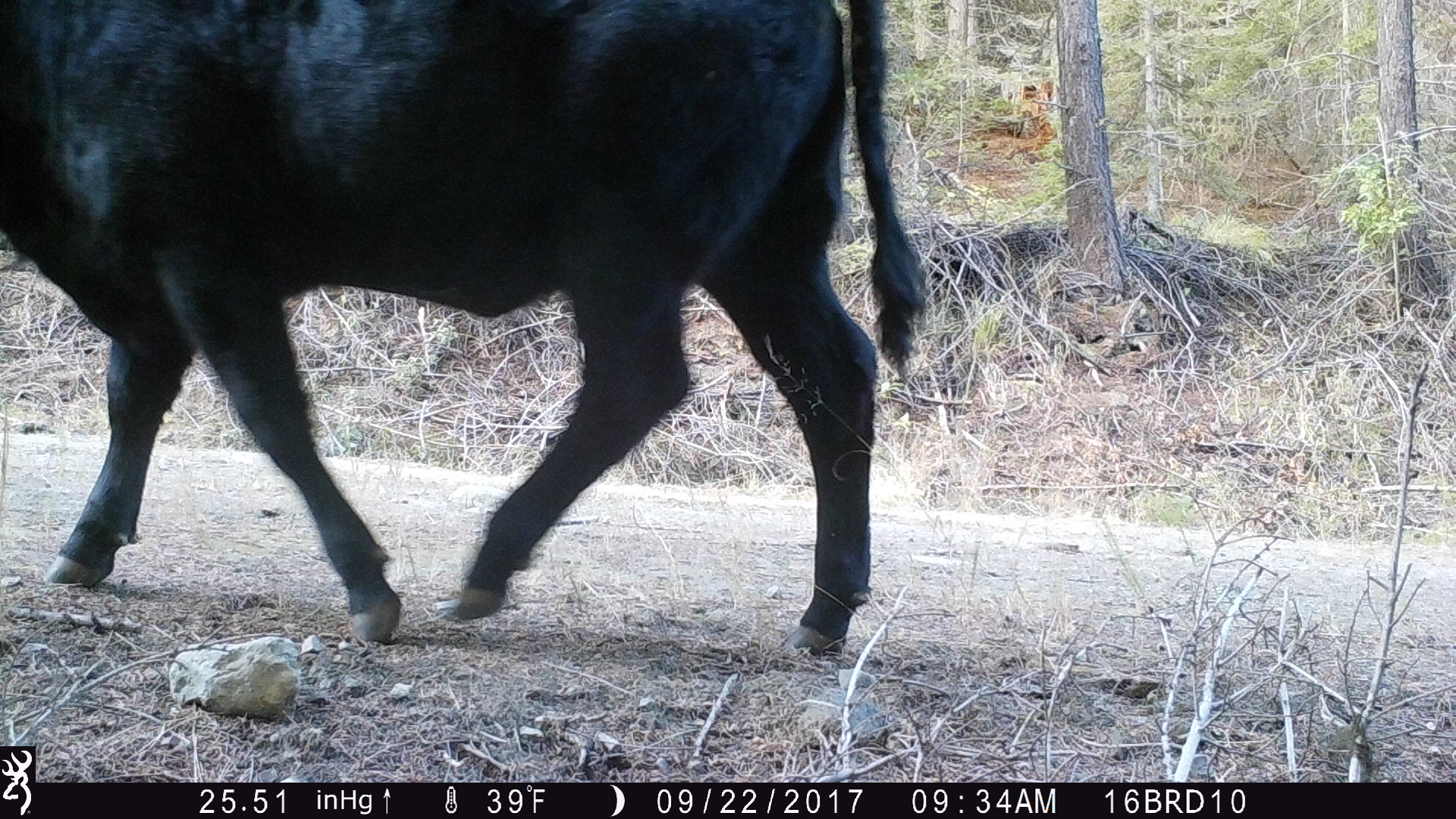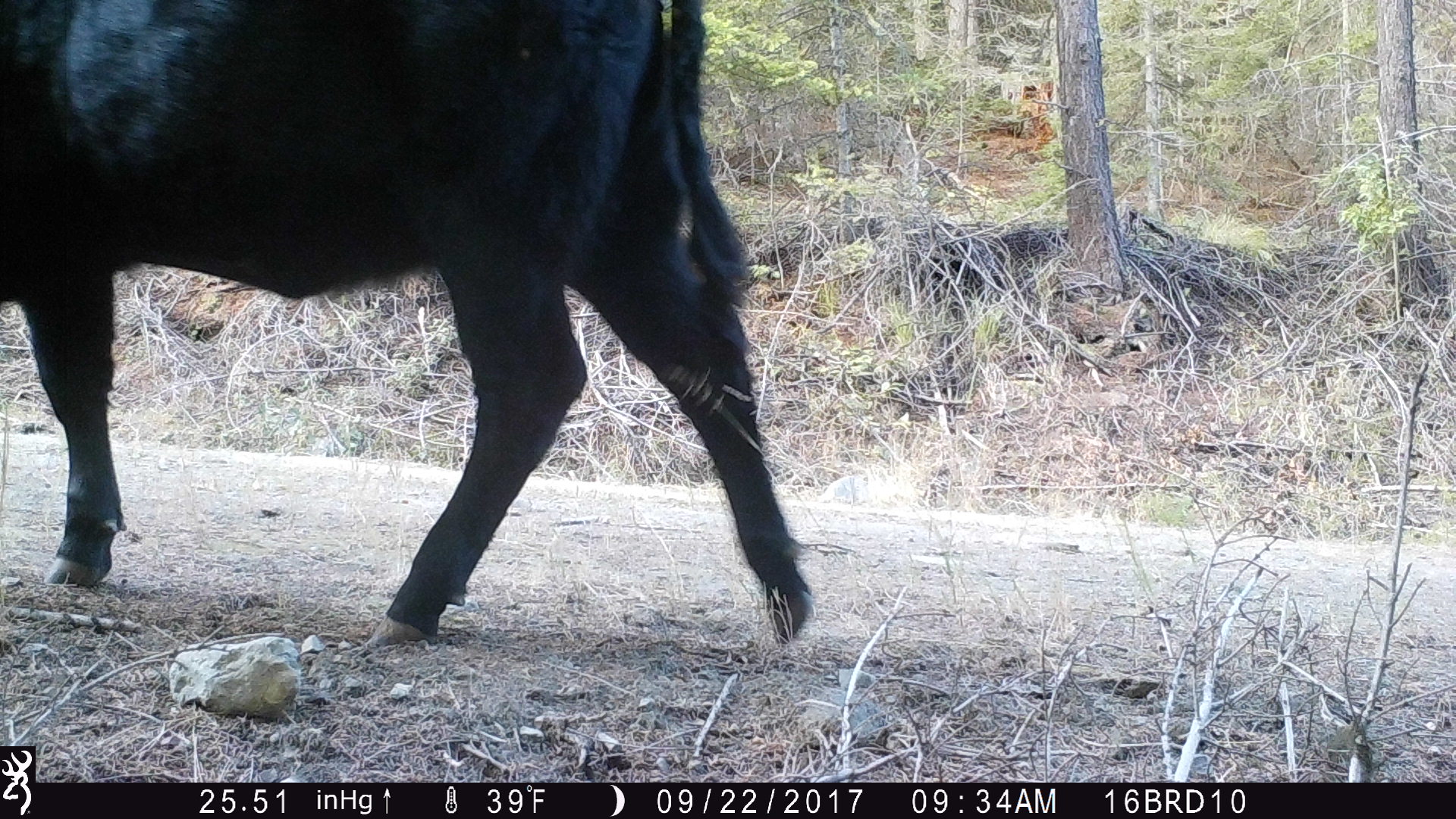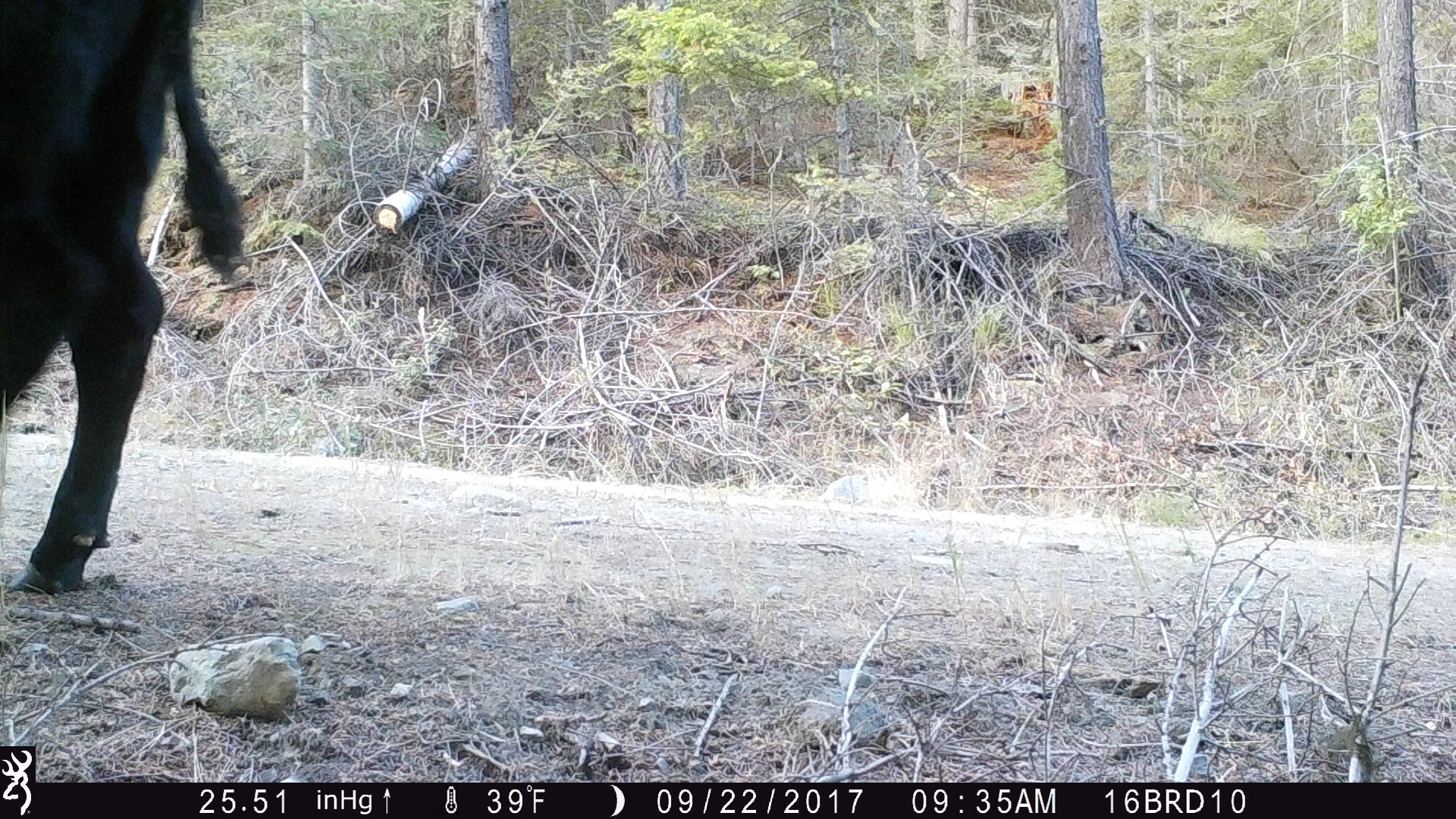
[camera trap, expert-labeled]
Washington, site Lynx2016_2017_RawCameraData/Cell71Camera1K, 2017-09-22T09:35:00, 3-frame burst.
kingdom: Animalia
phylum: Chordata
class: Mammalia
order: Artiodactyla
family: Bovidae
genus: Bos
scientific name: Bos taurus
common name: domestic cattle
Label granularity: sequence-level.